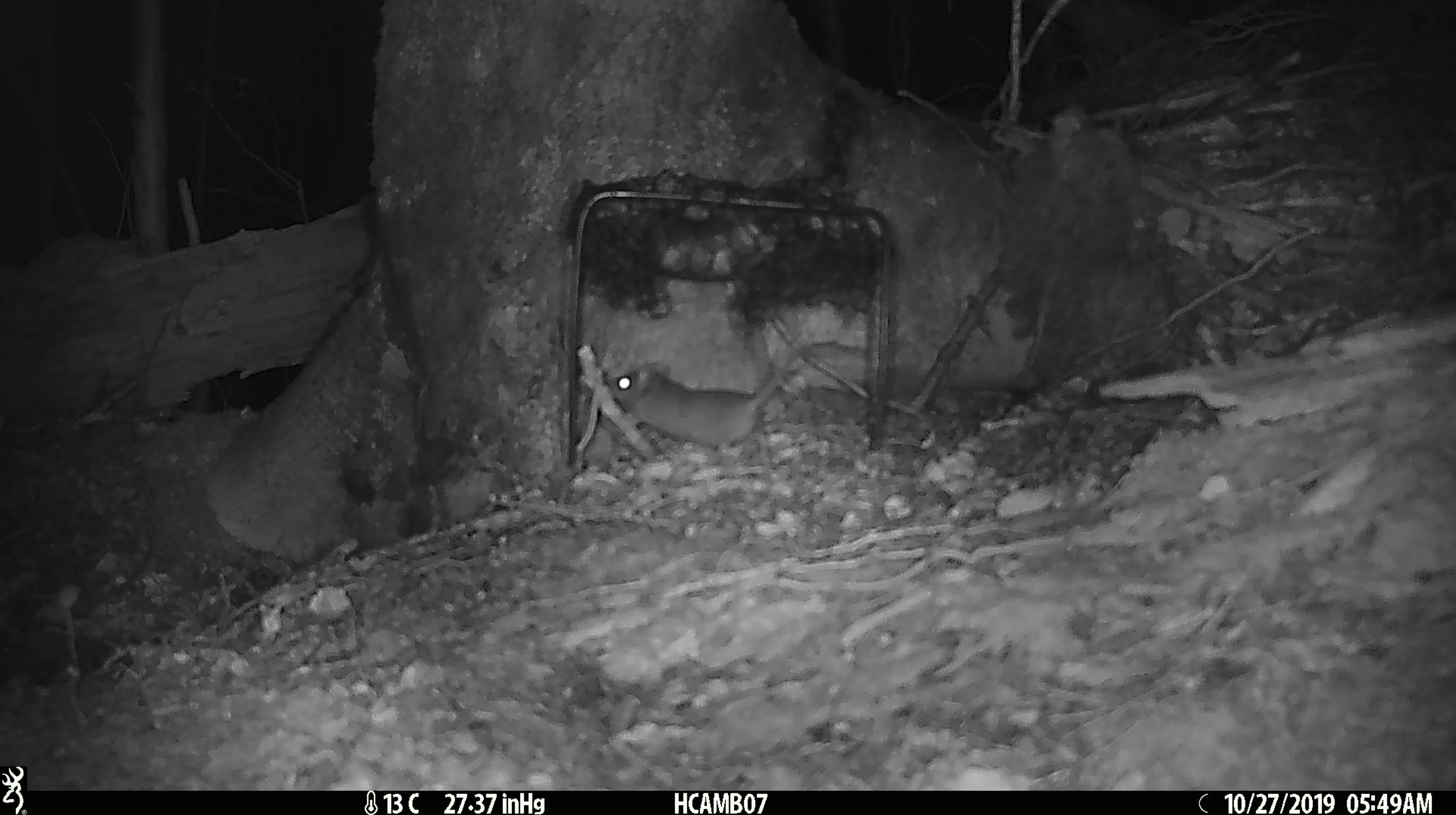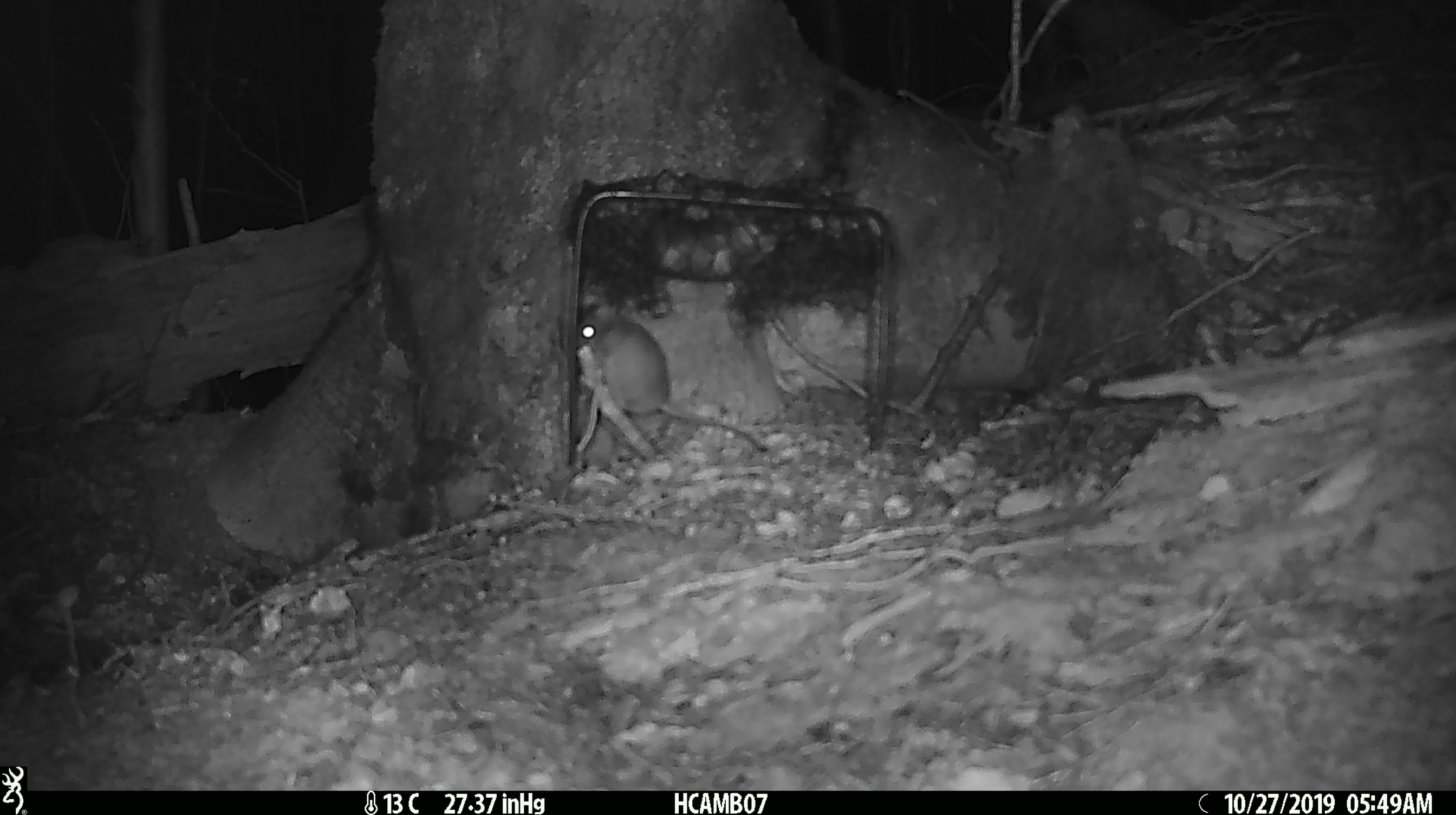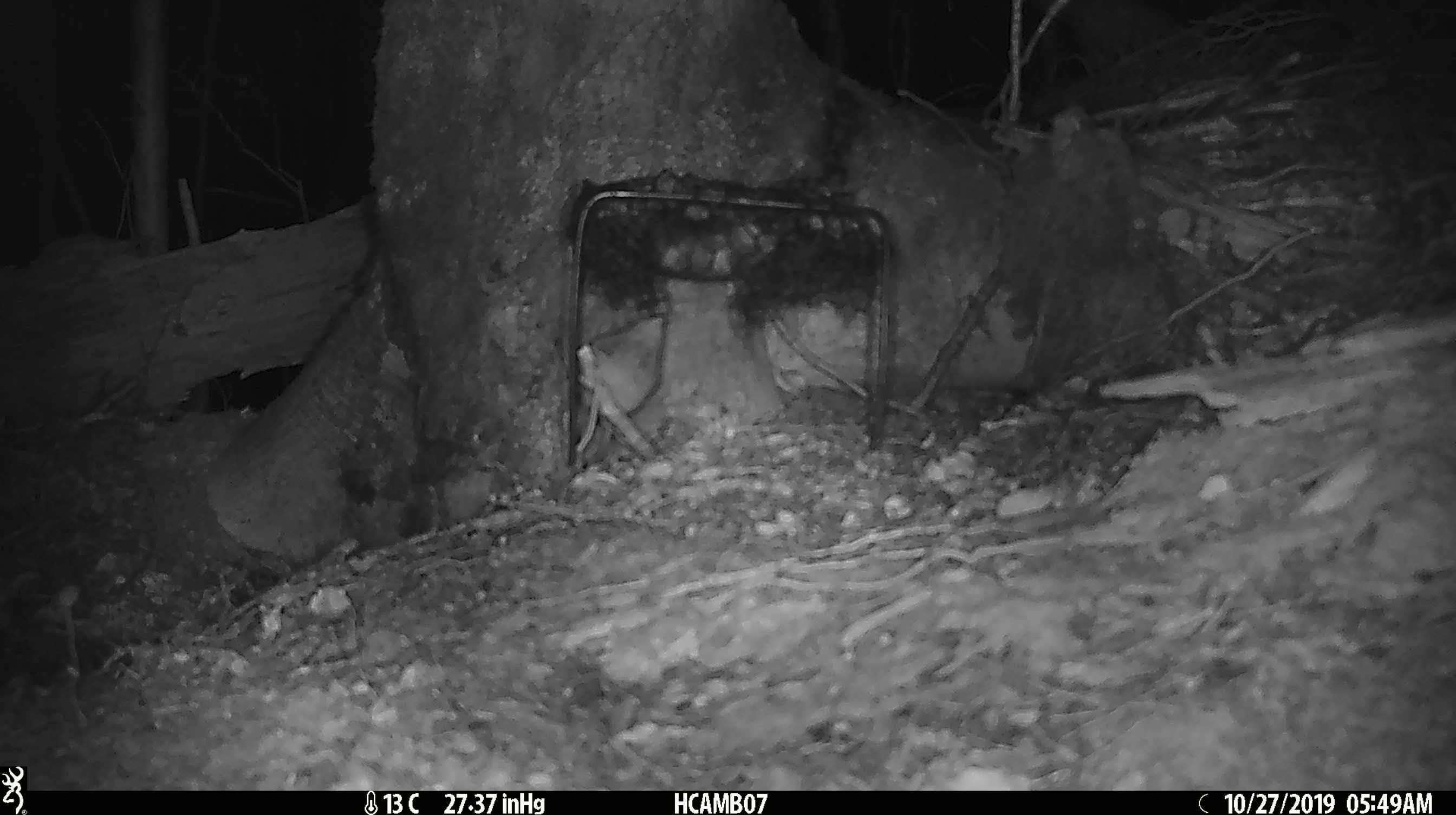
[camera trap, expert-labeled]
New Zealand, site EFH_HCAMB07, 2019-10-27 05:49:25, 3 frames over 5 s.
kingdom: Animalia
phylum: Chordata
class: Mammalia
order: Rodentia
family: Muridae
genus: Mus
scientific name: Mus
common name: mouse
Mouse (Mus).